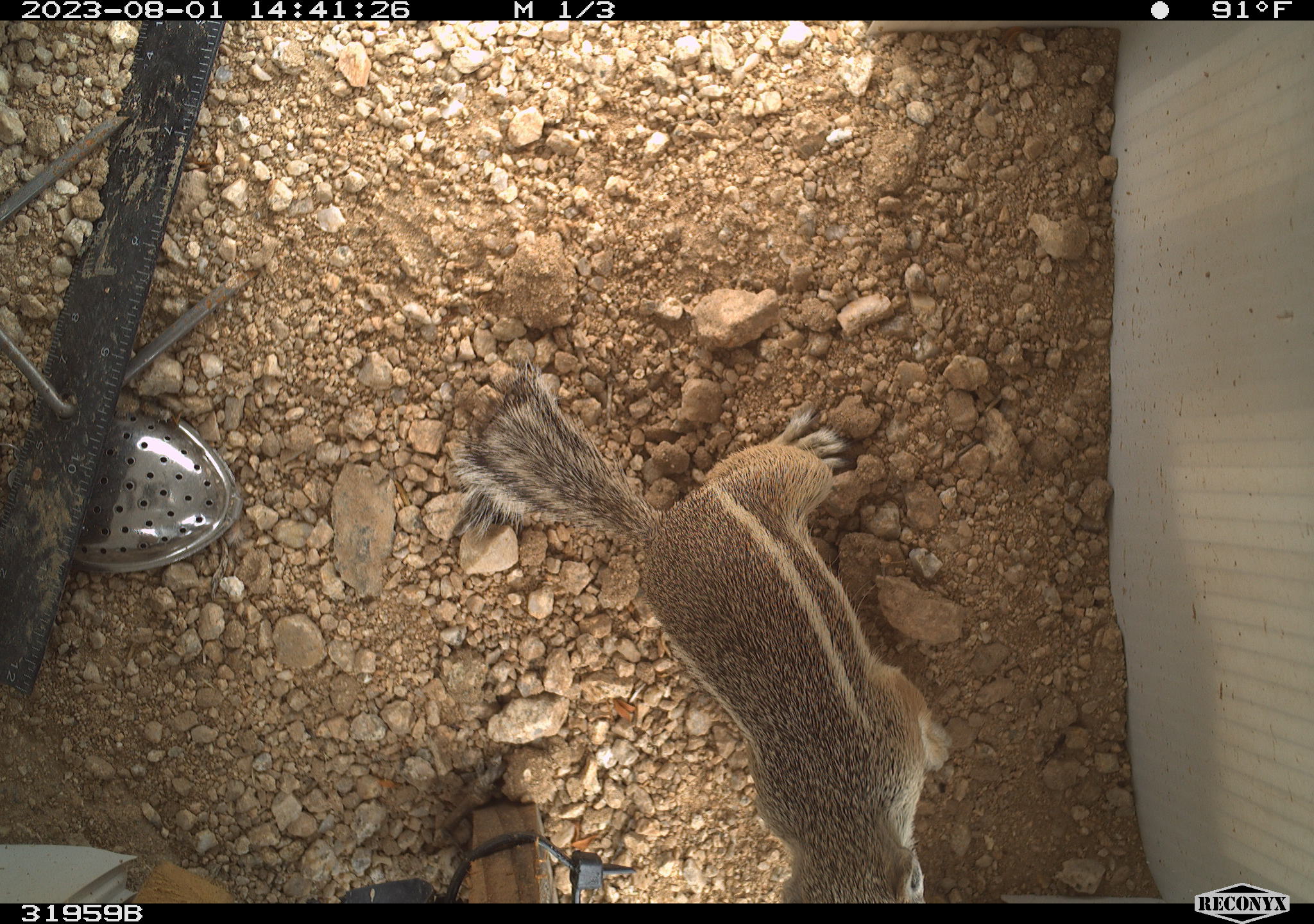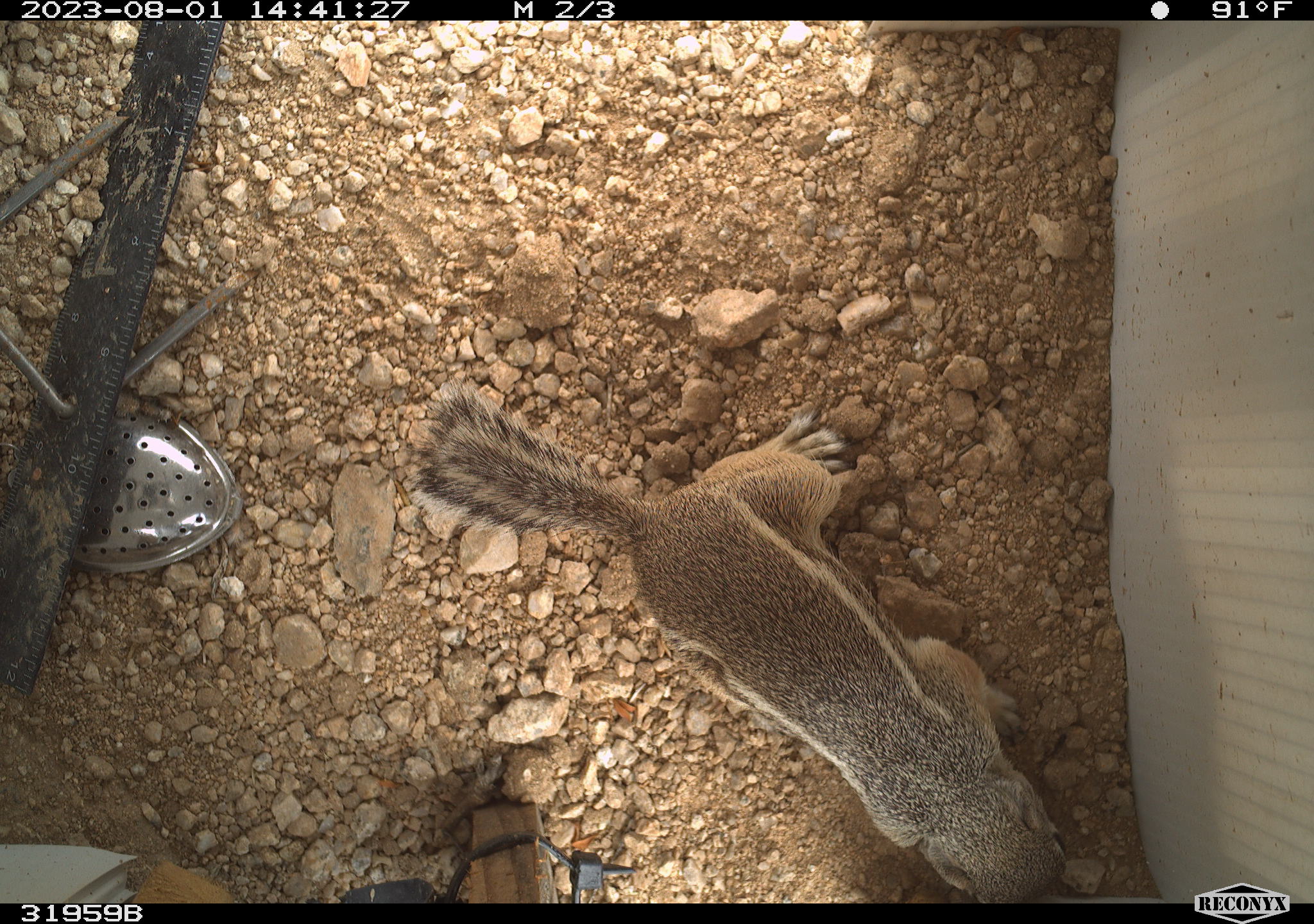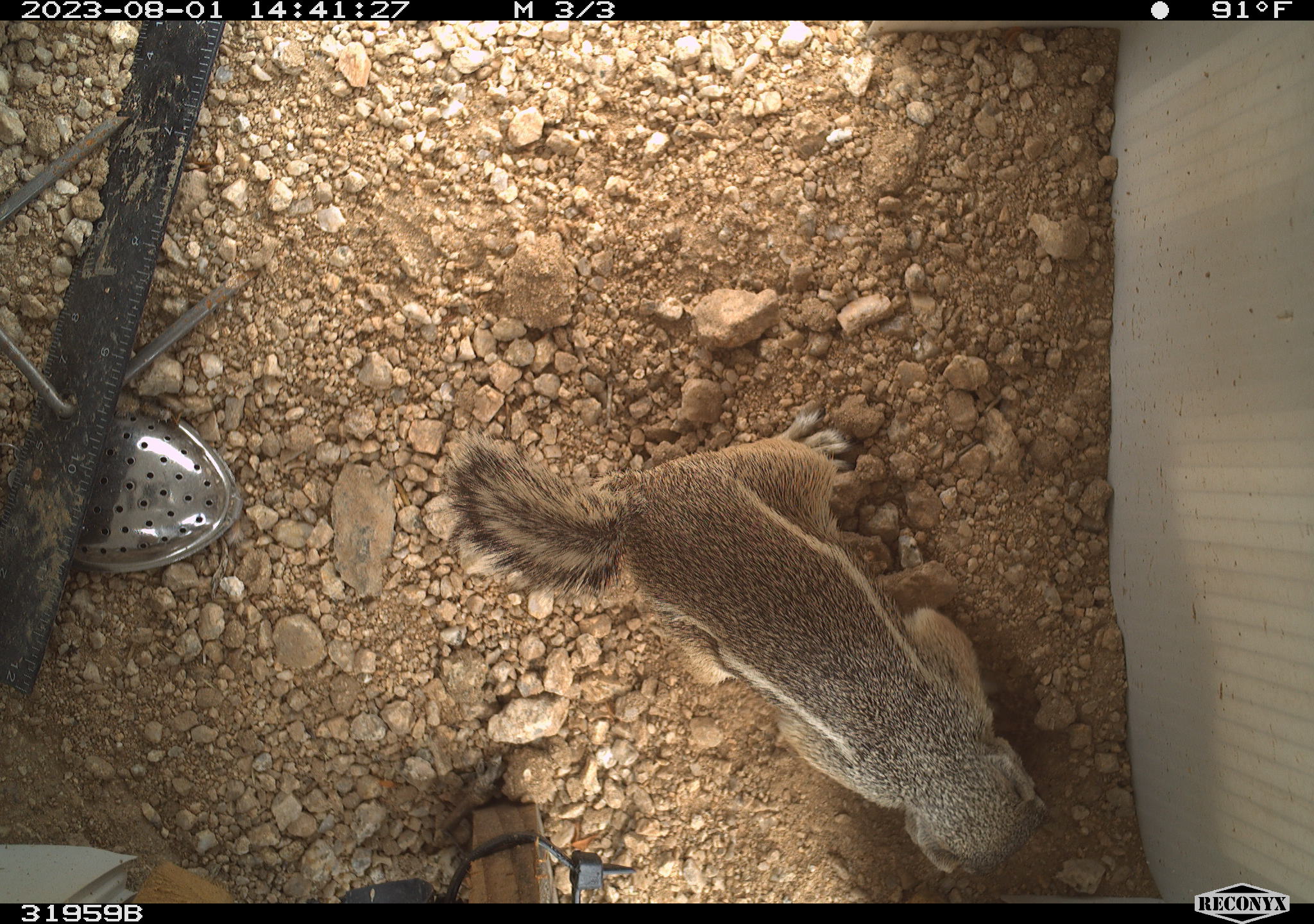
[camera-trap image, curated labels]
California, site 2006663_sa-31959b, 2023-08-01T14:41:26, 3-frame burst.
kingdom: Animalia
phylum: Chordata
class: Mammalia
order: Rodentia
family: Sciuridae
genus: Ammospermophilus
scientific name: Ammospermophilus leucurus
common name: white-tailed antelope squirrel